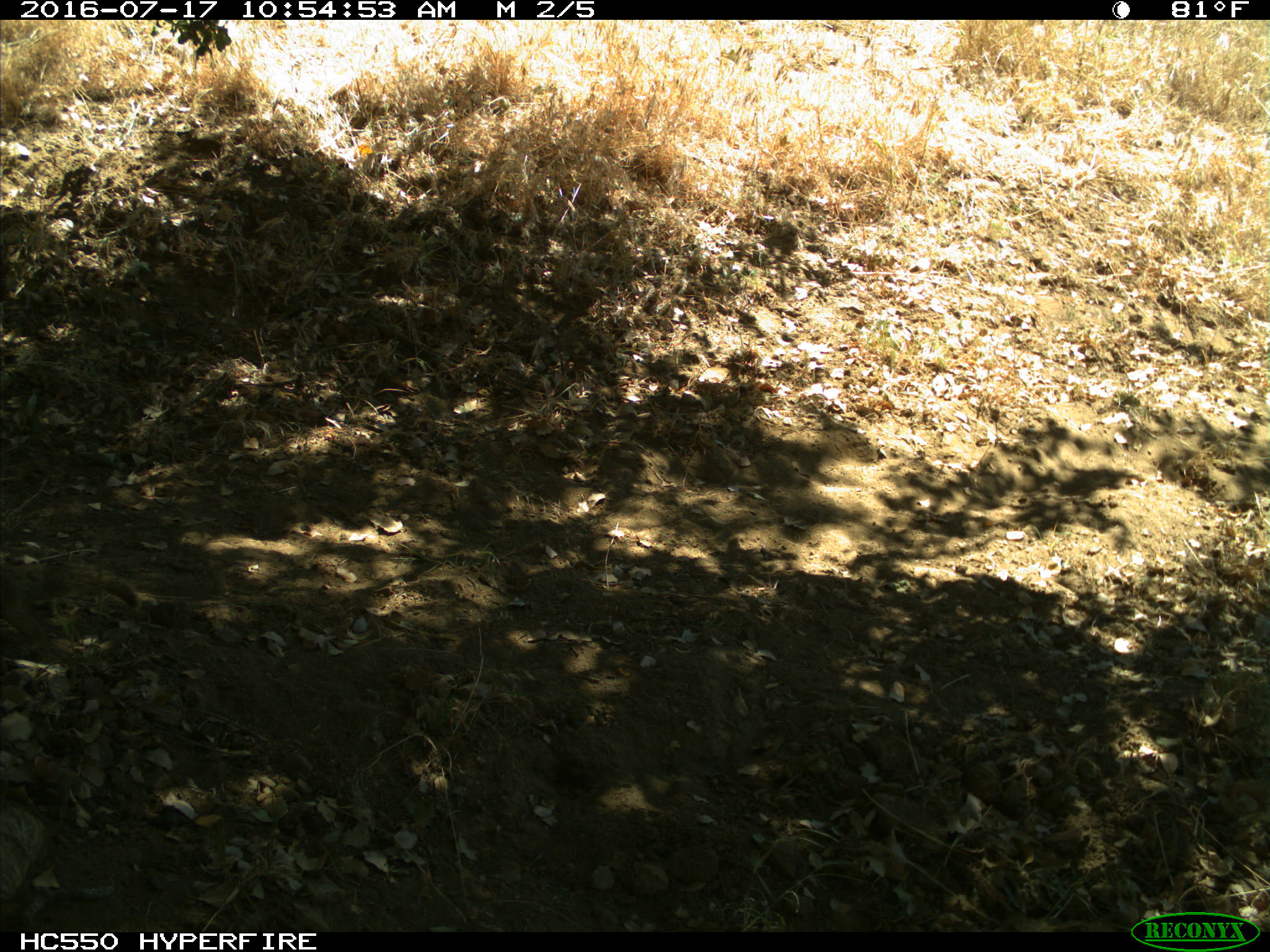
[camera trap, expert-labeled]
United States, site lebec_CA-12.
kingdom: Animalia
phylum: Chordata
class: Mammalia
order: Rodentia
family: Sciuridae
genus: Otospermophilus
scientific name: Otospermophilus beecheyi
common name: california ground squirrel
Otospermophilus beecheyi (california ground squirrel).